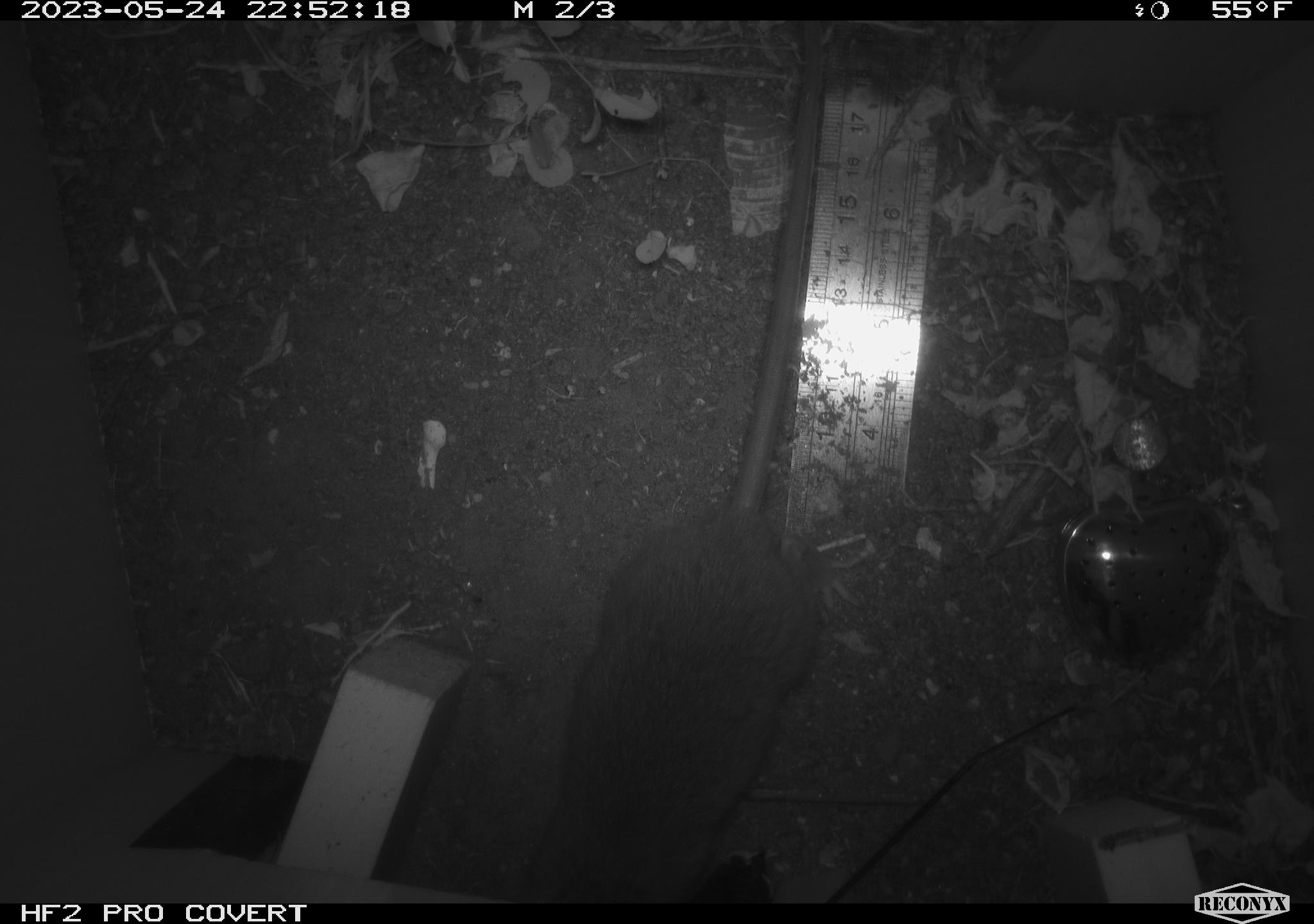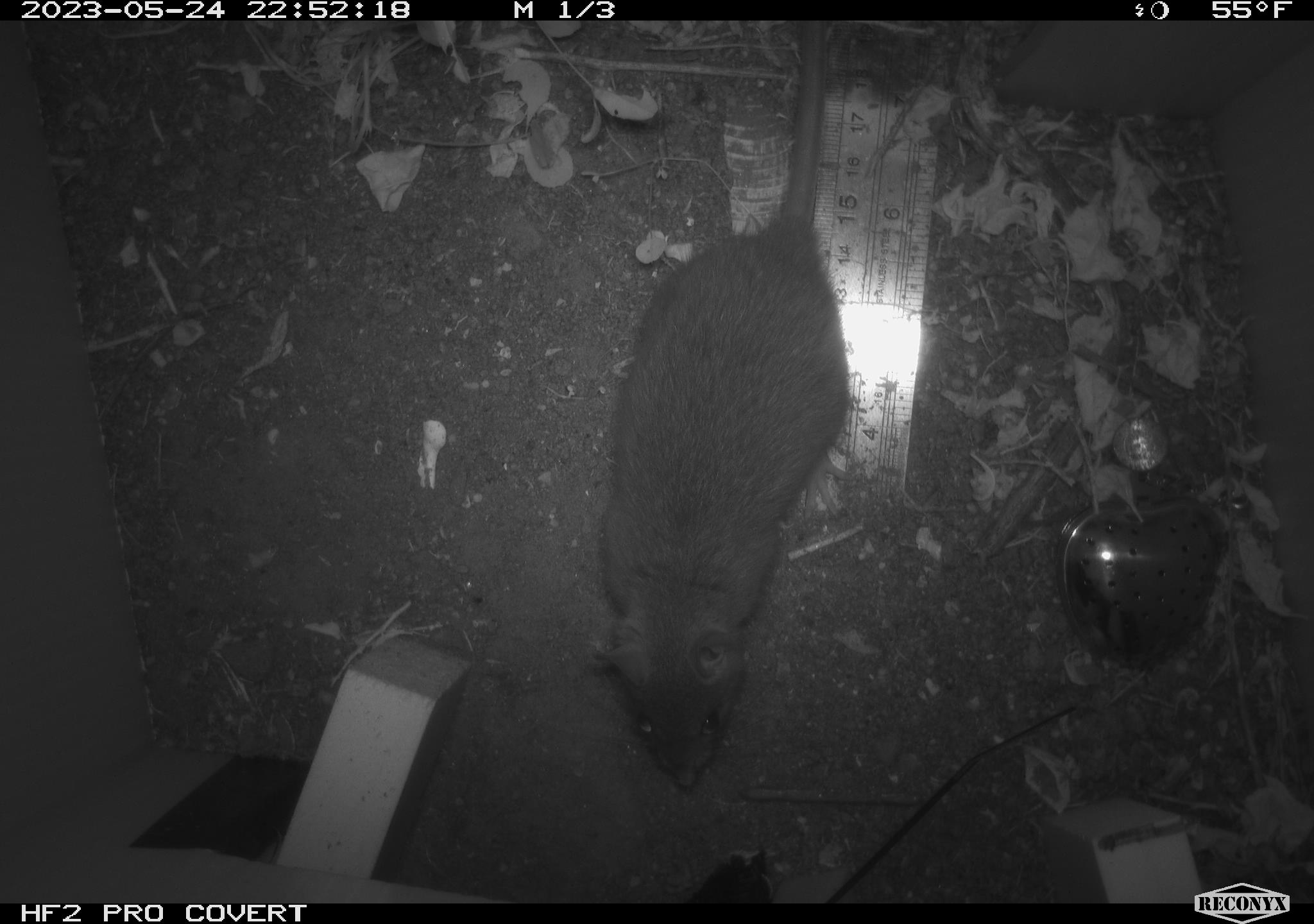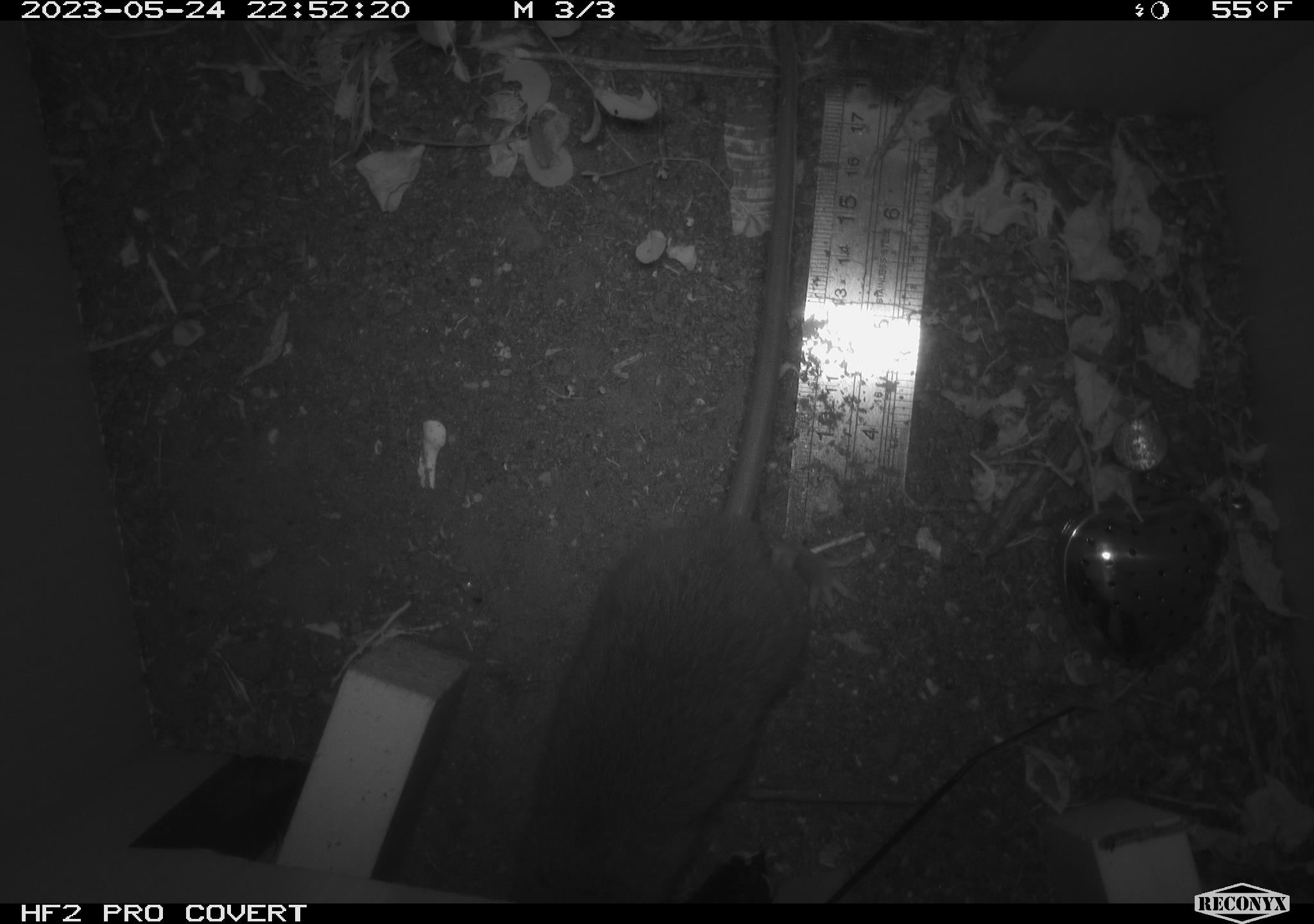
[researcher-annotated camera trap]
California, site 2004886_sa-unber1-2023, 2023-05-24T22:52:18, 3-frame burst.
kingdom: Animalia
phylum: Chordata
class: Mammalia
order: Rodentia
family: Cricetidae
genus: Neotoma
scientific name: Neotoma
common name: pack rat or woodrat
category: neotoma species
Neotoma species (pack rat or woodrat) (Neotoma).